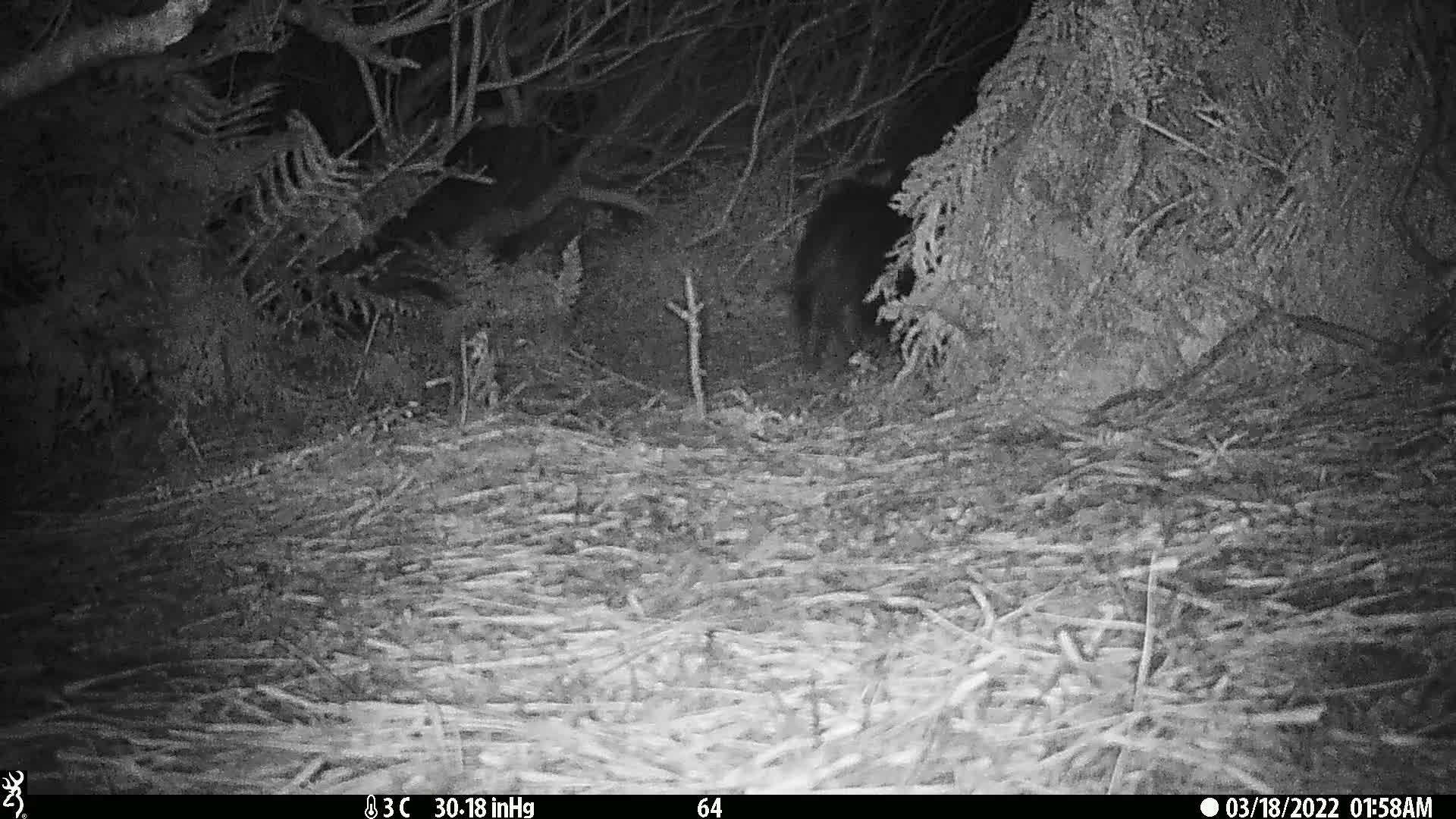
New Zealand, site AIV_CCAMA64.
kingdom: Animalia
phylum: Chordata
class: Mammalia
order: Artiodactyla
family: Suidae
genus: Sus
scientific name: Sus scrofa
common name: pig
Pig (Sus scrofa).